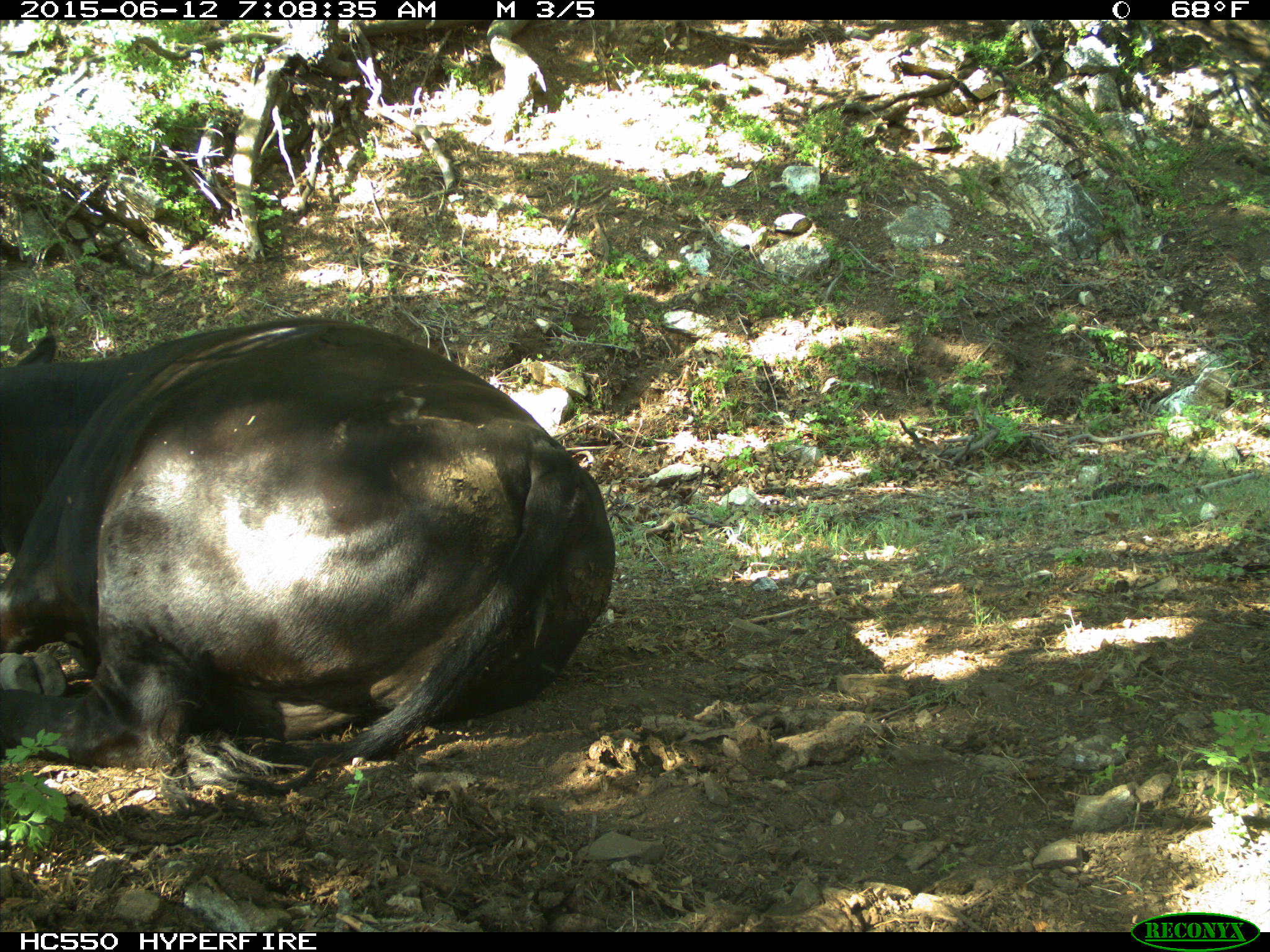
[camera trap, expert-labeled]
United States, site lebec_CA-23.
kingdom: Animalia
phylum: Chordata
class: Mammalia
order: Artiodactyla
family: Bovidae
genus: Bos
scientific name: Bos taurus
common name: domestic cow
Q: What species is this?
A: Bos taurus (domestic cow).